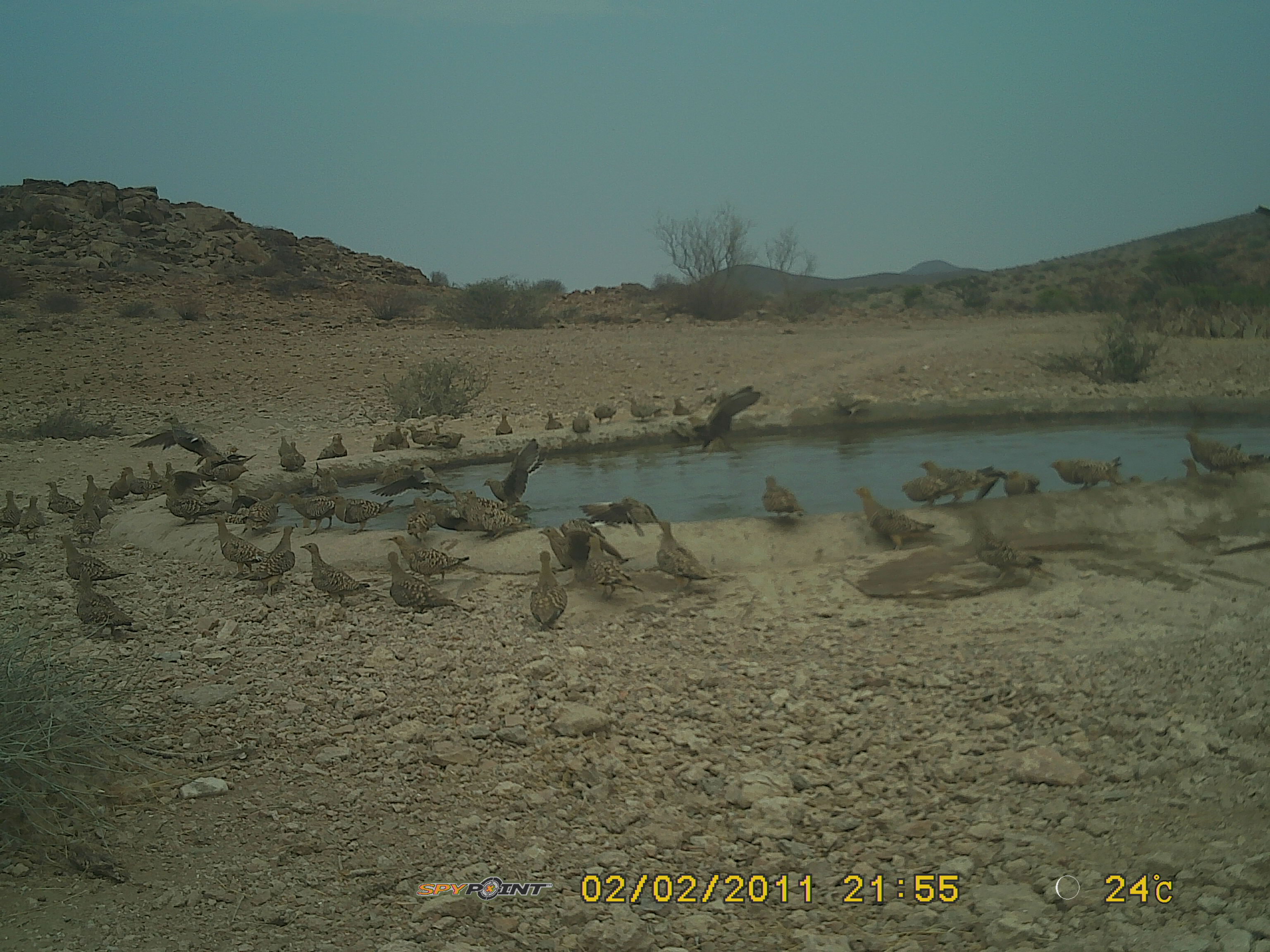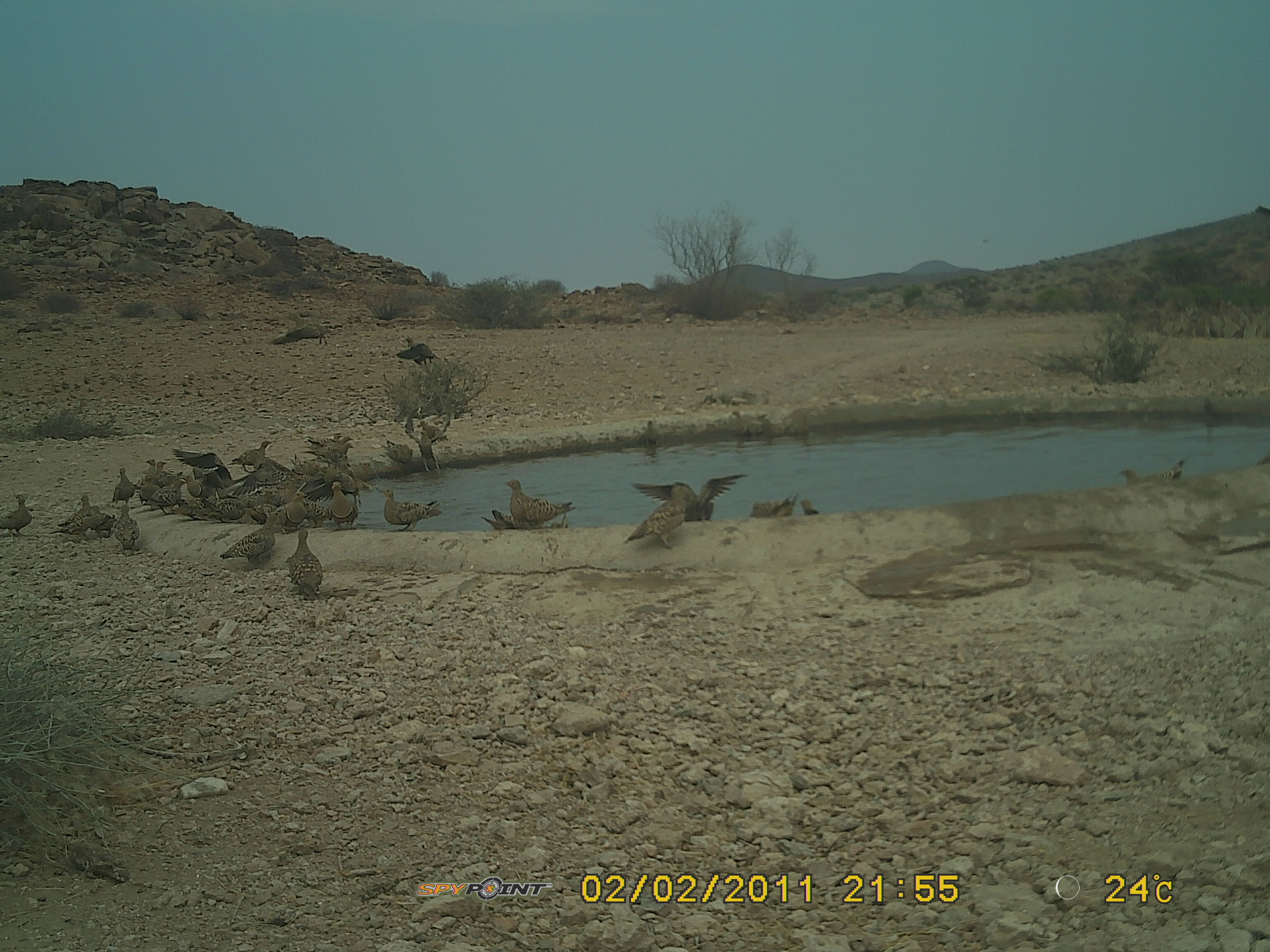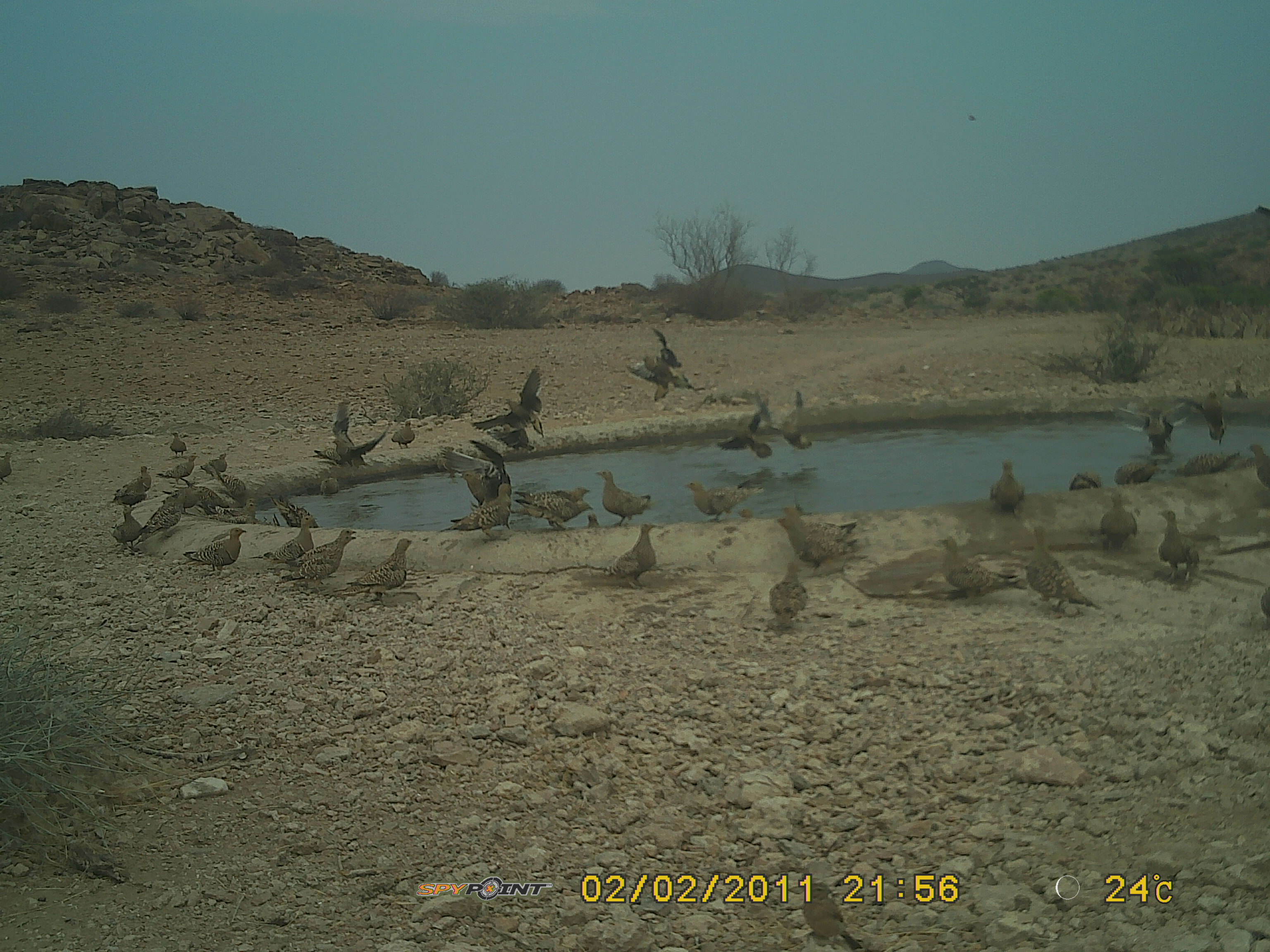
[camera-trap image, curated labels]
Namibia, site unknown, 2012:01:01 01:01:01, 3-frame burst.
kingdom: Animalia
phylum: Chordata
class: Aves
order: Pterocliformes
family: Pteroclidae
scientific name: Pteroclidae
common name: sandgrouse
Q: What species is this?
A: Pteroclidae (sandgrouse).